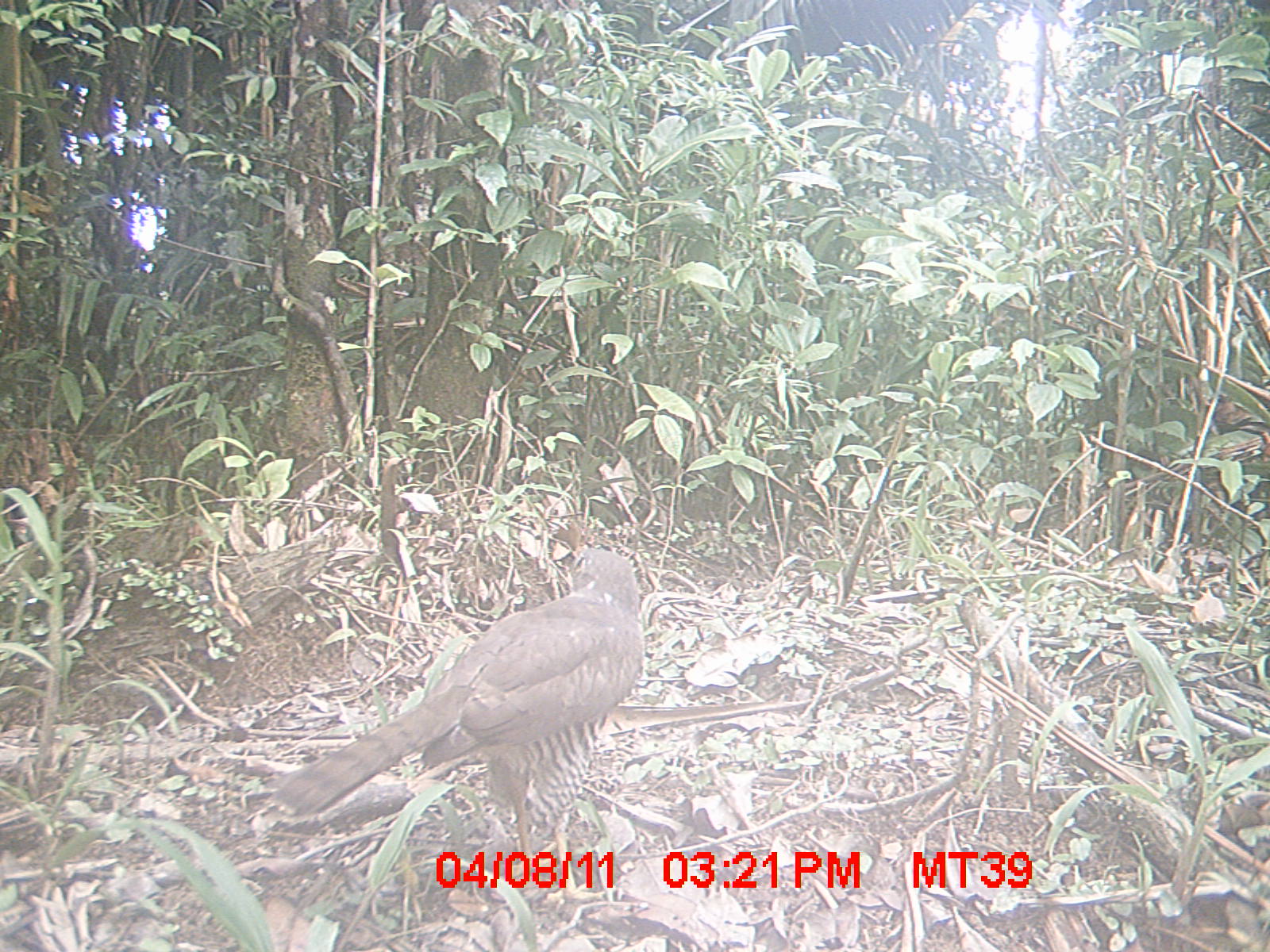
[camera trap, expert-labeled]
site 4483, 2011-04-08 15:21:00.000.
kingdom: Animalia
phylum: Chordata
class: Aves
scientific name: Aves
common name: bird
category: unknown bird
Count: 1.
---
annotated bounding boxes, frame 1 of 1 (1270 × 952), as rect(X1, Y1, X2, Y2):
unknown bird: rect(267, 539, 647, 892)